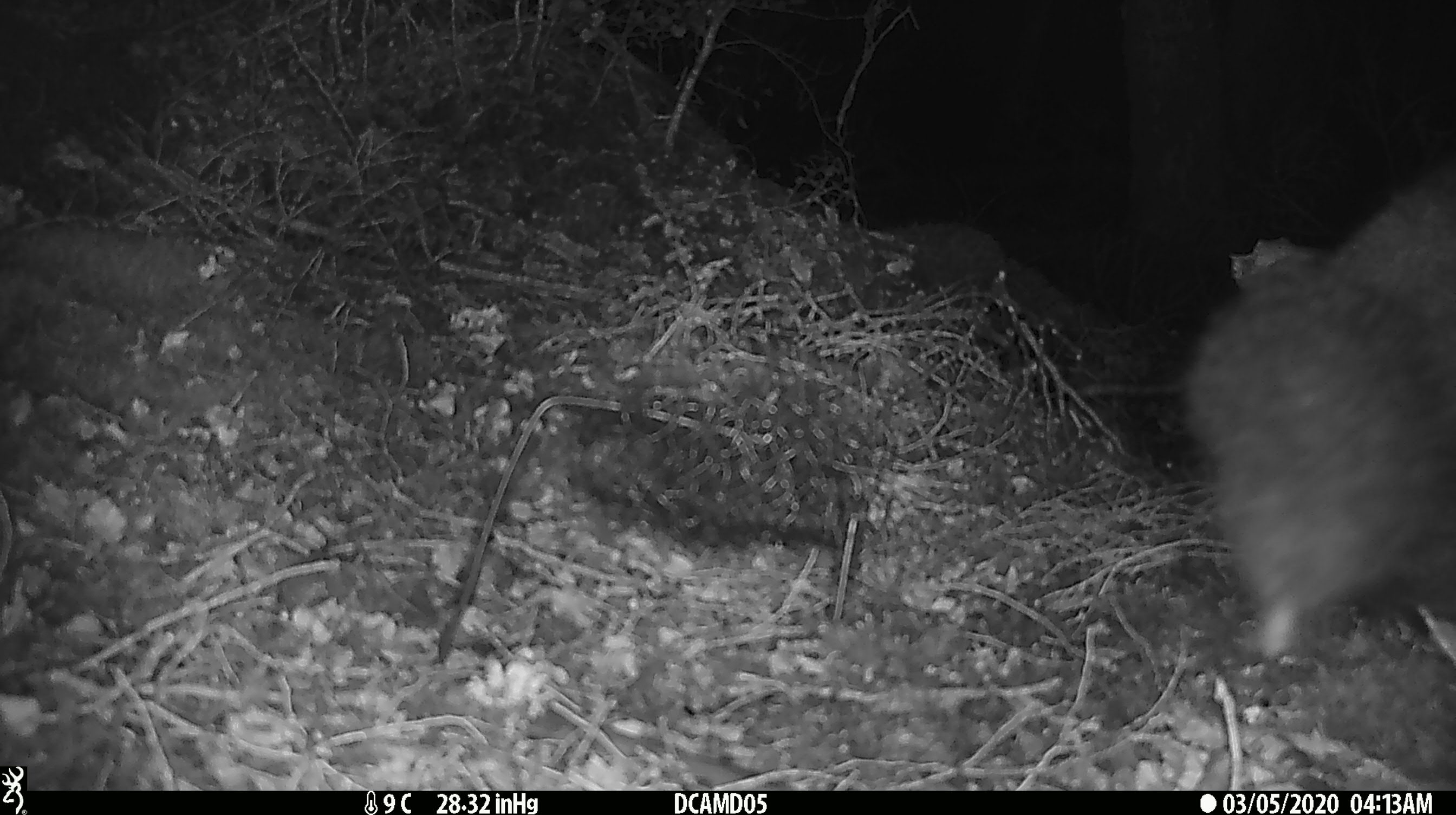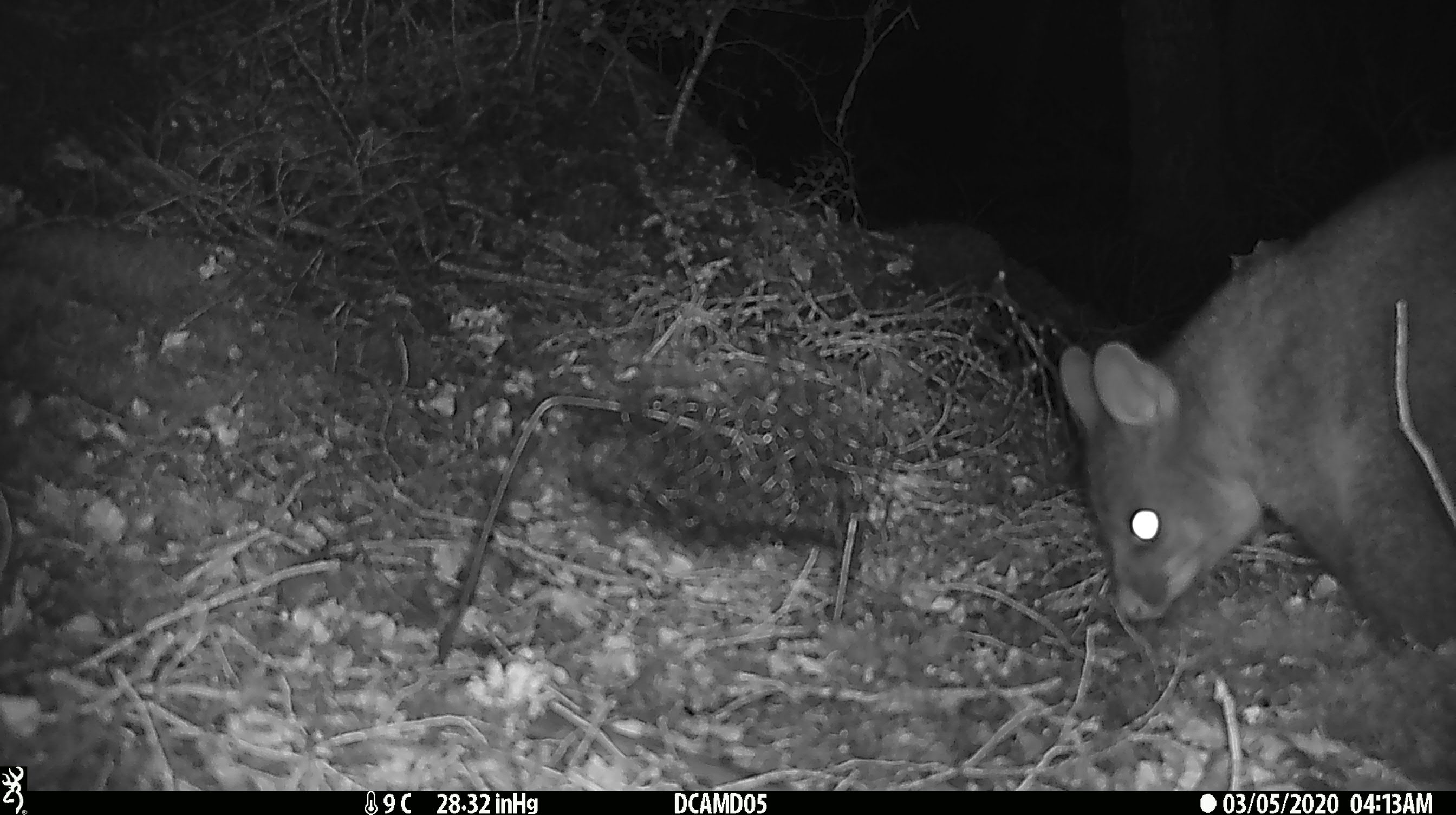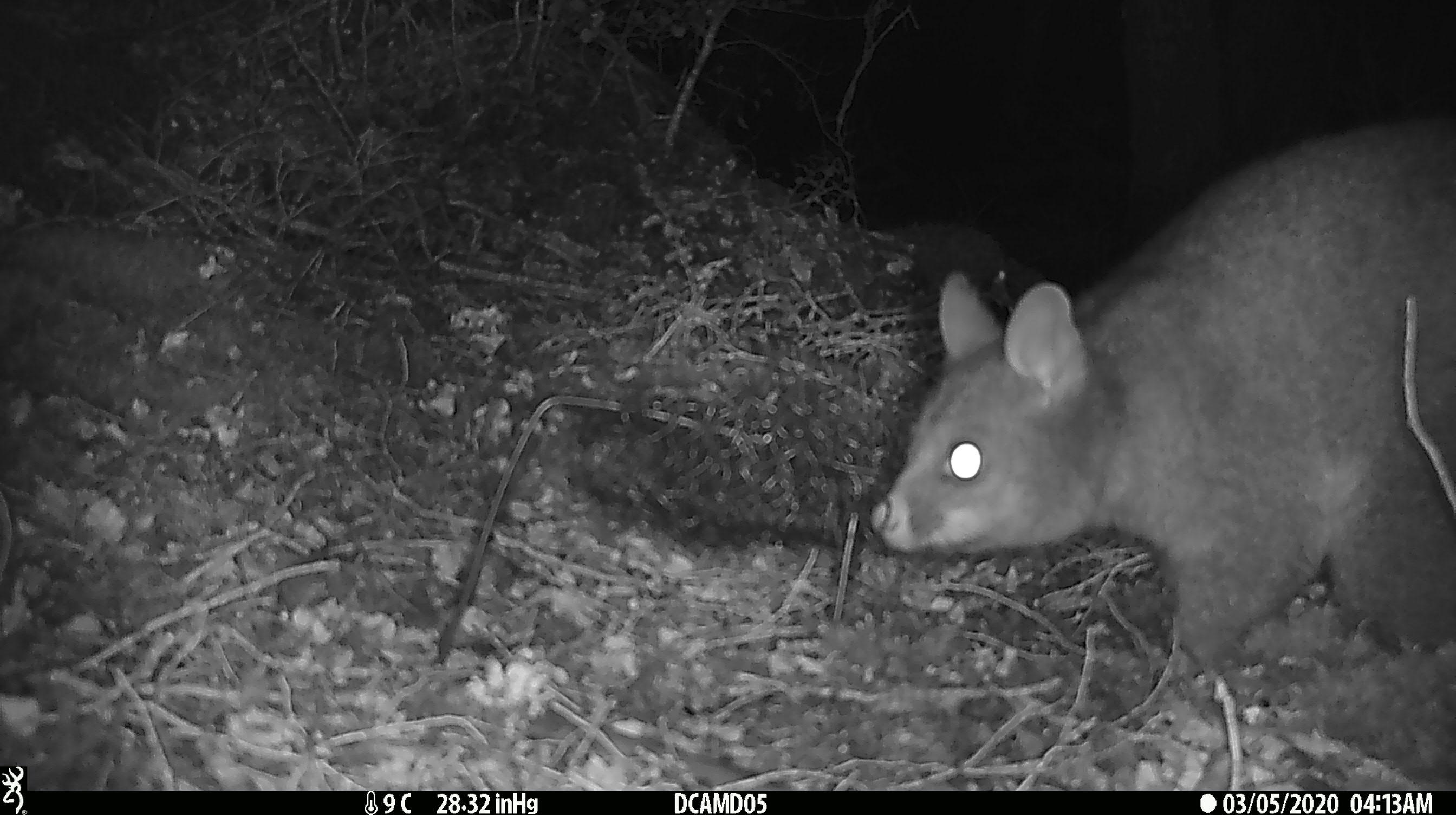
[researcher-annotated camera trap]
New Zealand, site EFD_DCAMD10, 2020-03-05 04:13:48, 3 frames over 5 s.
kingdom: Animalia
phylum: Chordata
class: Mammalia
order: Diprotodontia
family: Phalangeridae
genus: Trichosurus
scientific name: Trichosurus vulpecula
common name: common brushtail possum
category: possum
Possum (common brushtail possum) (Trichosurus vulpecula).